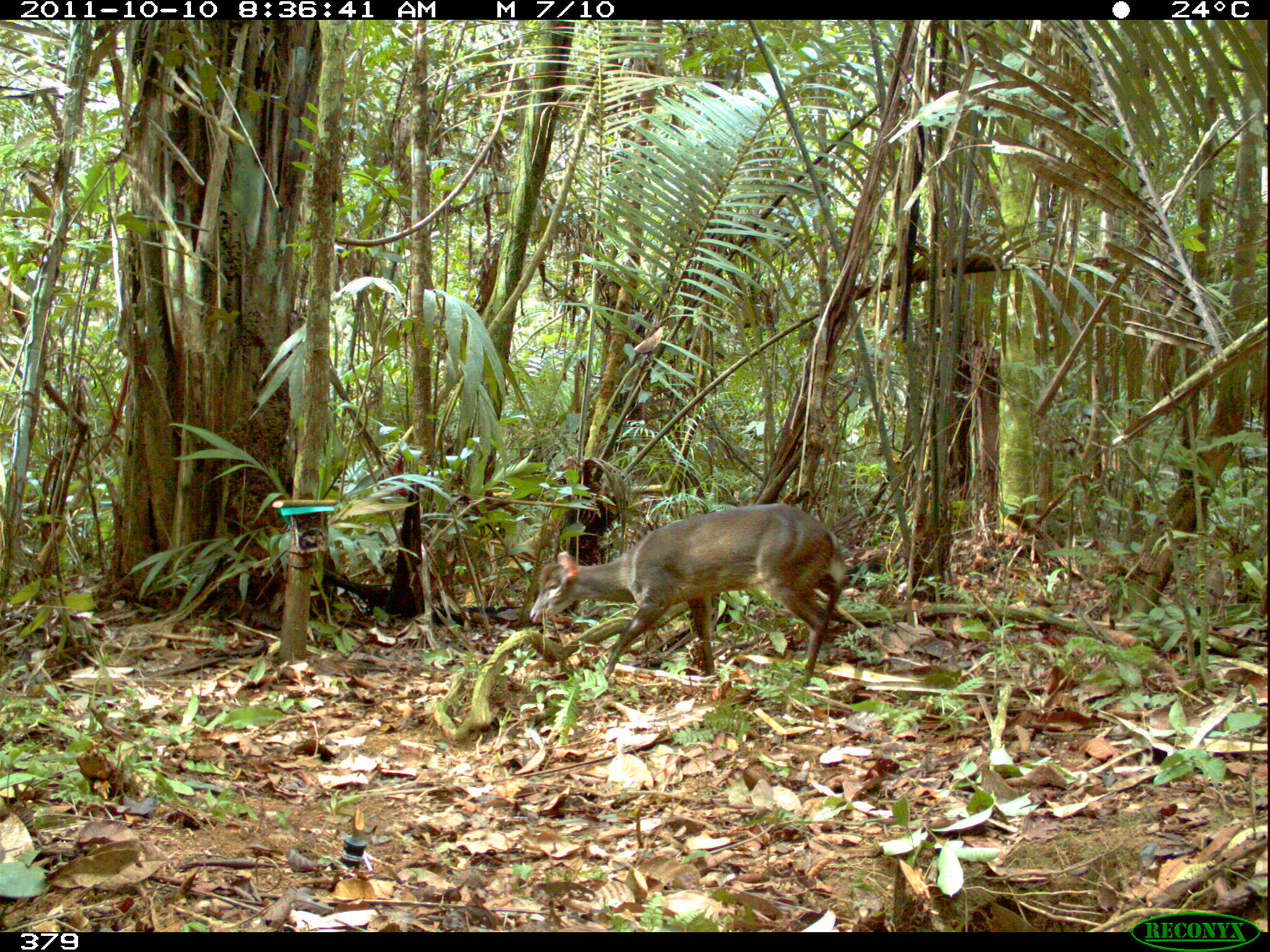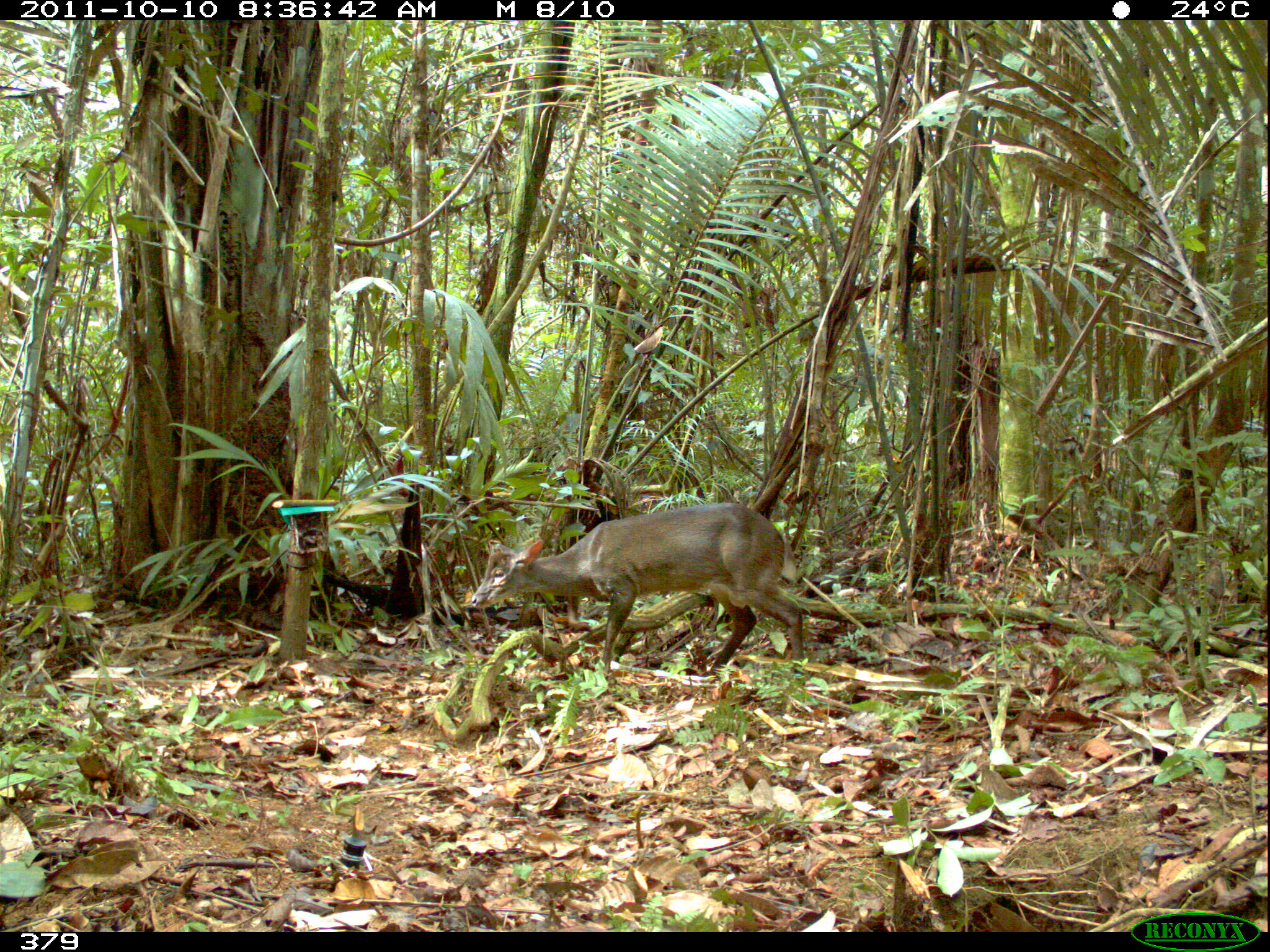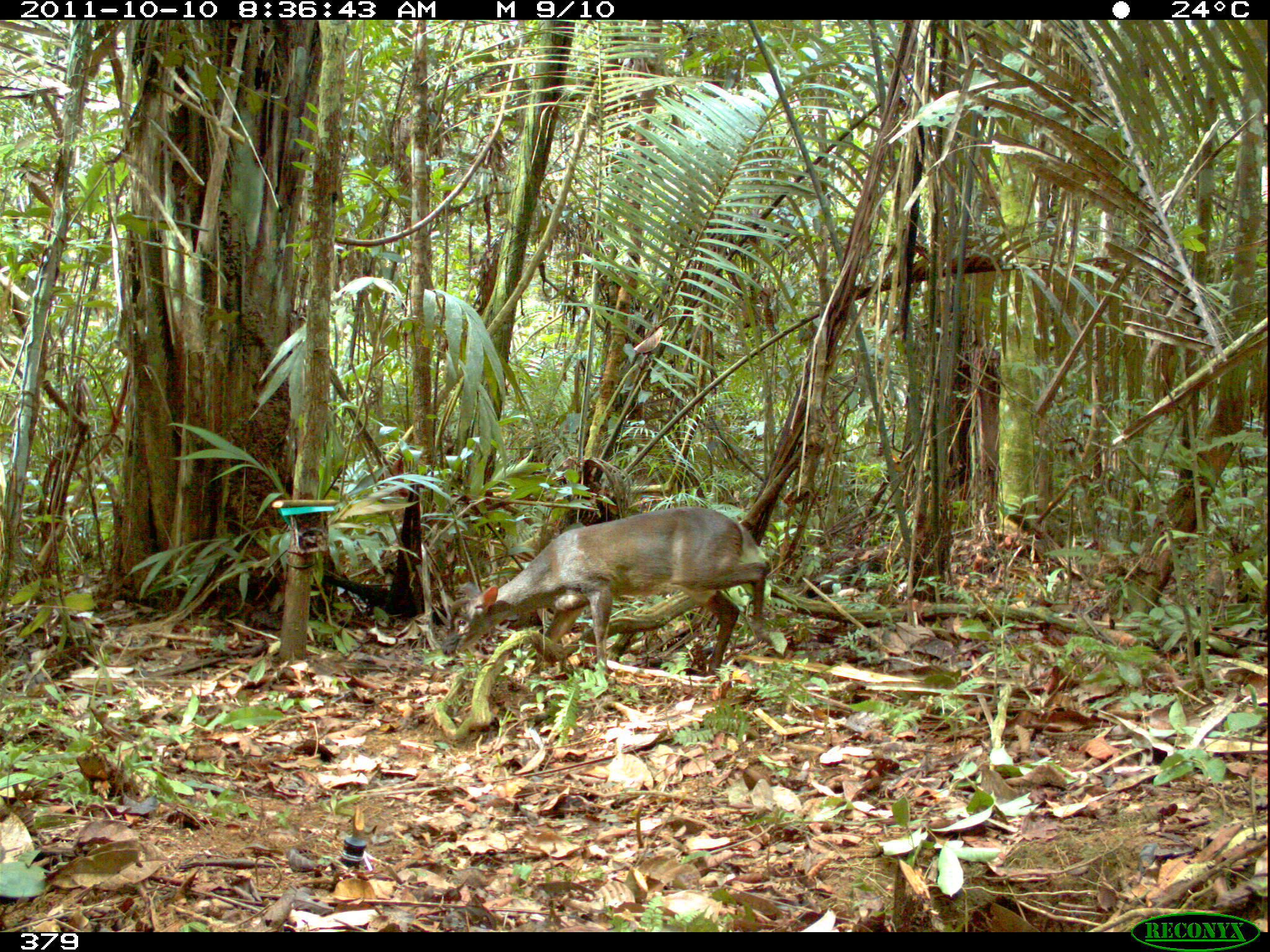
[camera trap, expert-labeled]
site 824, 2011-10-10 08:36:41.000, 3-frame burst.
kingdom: Animalia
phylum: Chordata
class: Mammalia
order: Artiodactyla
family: Cervidae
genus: Mazama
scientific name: Mazama gouazoubira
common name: gray brocket